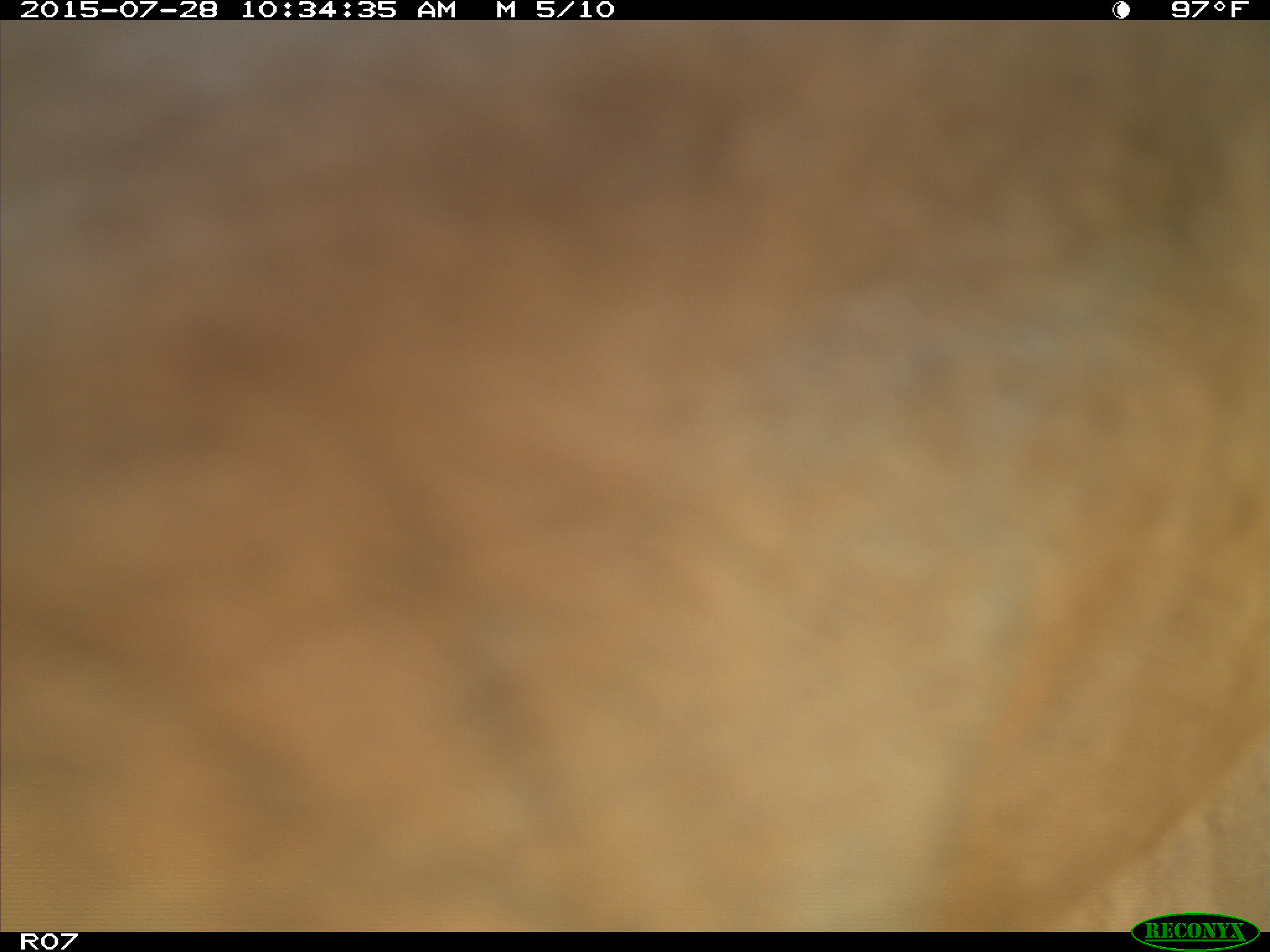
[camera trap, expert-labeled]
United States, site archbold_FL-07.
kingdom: Animalia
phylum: Chordata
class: Mammalia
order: Artiodactyla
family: Bovidae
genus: Bos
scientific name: Bos taurus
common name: domestic cow